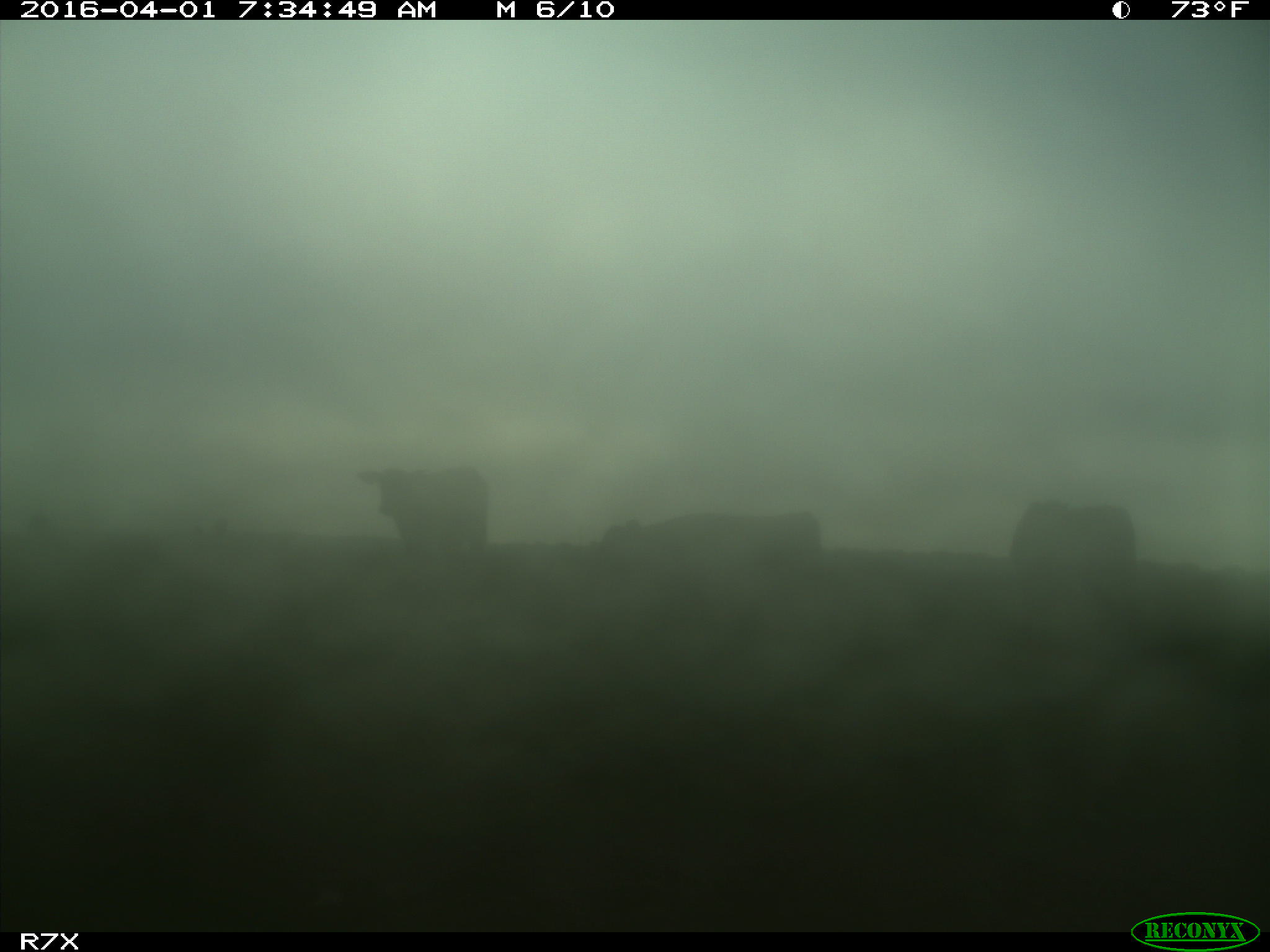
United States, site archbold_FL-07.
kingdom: Animalia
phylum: Chordata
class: Mammalia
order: Artiodactyla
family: Bovidae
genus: Bos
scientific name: Bos taurus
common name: domestic cow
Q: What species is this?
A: Bos taurus (domestic cow).